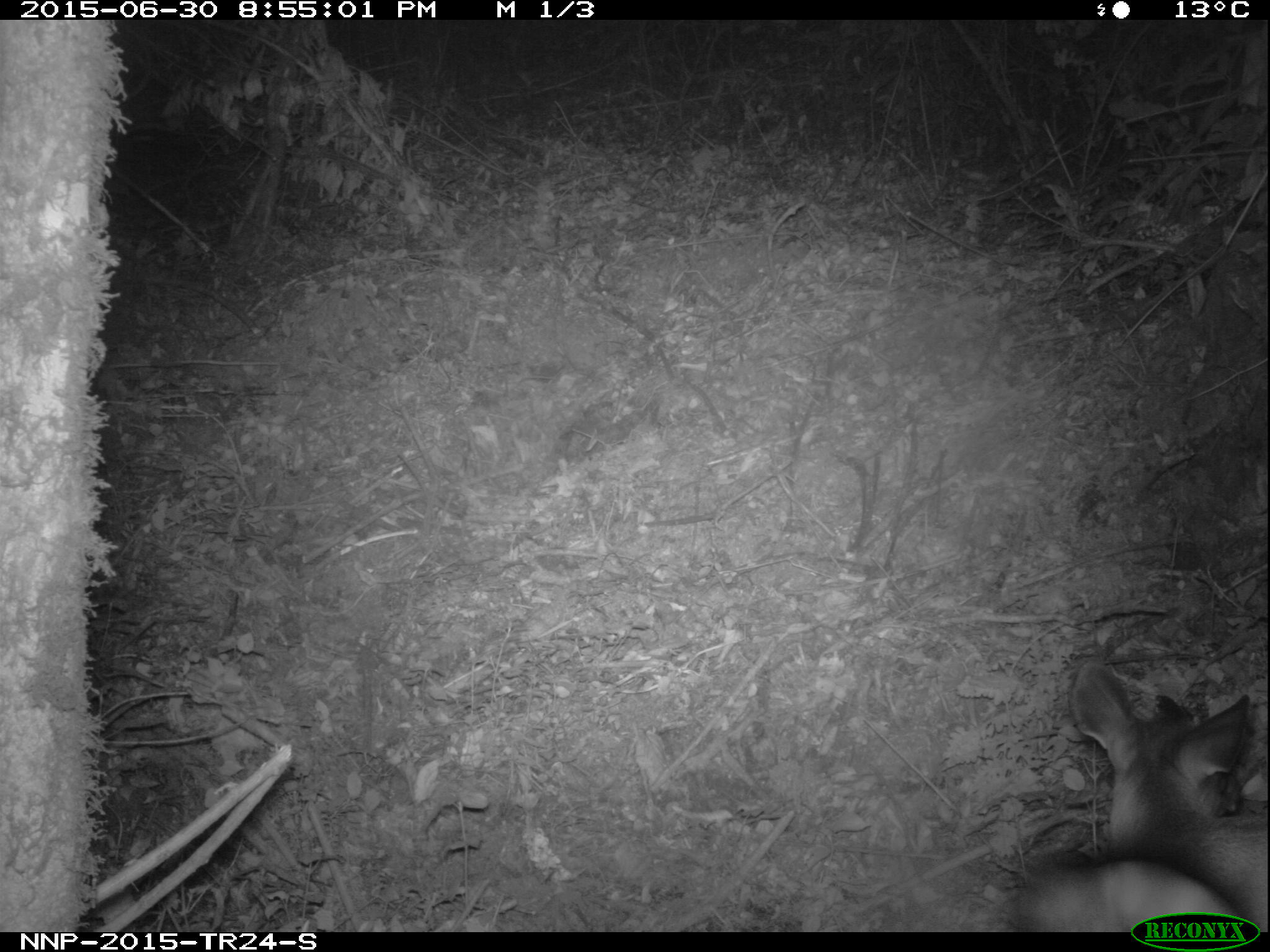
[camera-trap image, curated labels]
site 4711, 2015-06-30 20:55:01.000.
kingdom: Animalia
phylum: Chordata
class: Mammalia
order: Artiodactyla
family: Bovidae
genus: Cephalophus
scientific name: Cephalophus nigrifrons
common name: black-fronted duiker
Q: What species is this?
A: Cephalophus nigrifrons (black-fronted duiker).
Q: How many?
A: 1.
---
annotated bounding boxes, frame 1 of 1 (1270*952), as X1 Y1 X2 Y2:
cephalophus nigrifrons: 1012 657 1268 928